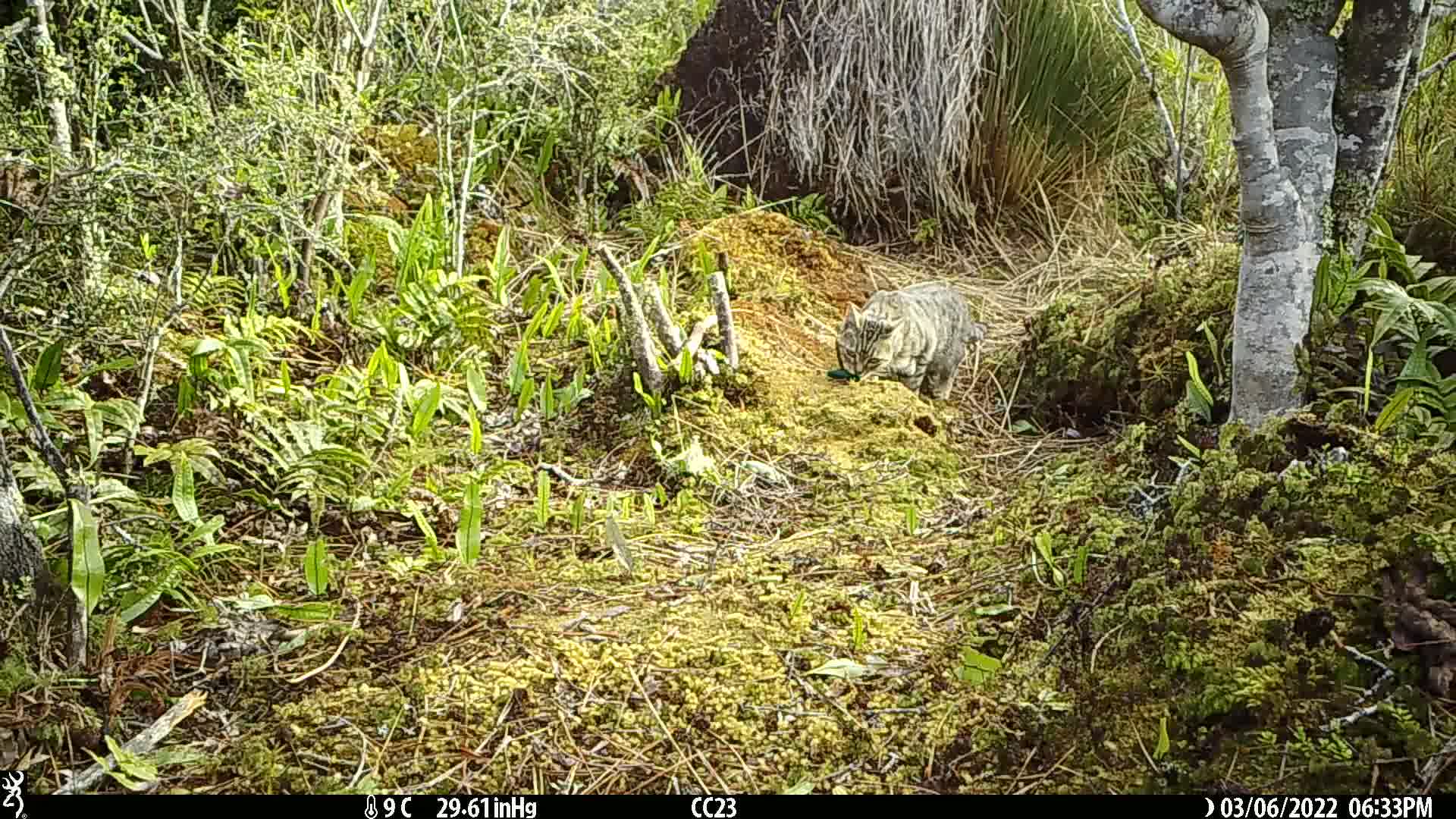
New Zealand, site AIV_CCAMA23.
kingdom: Animalia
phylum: Chordata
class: Mammalia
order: Carnivora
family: Felidae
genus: Felis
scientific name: Felis catus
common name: domestic cat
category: cat